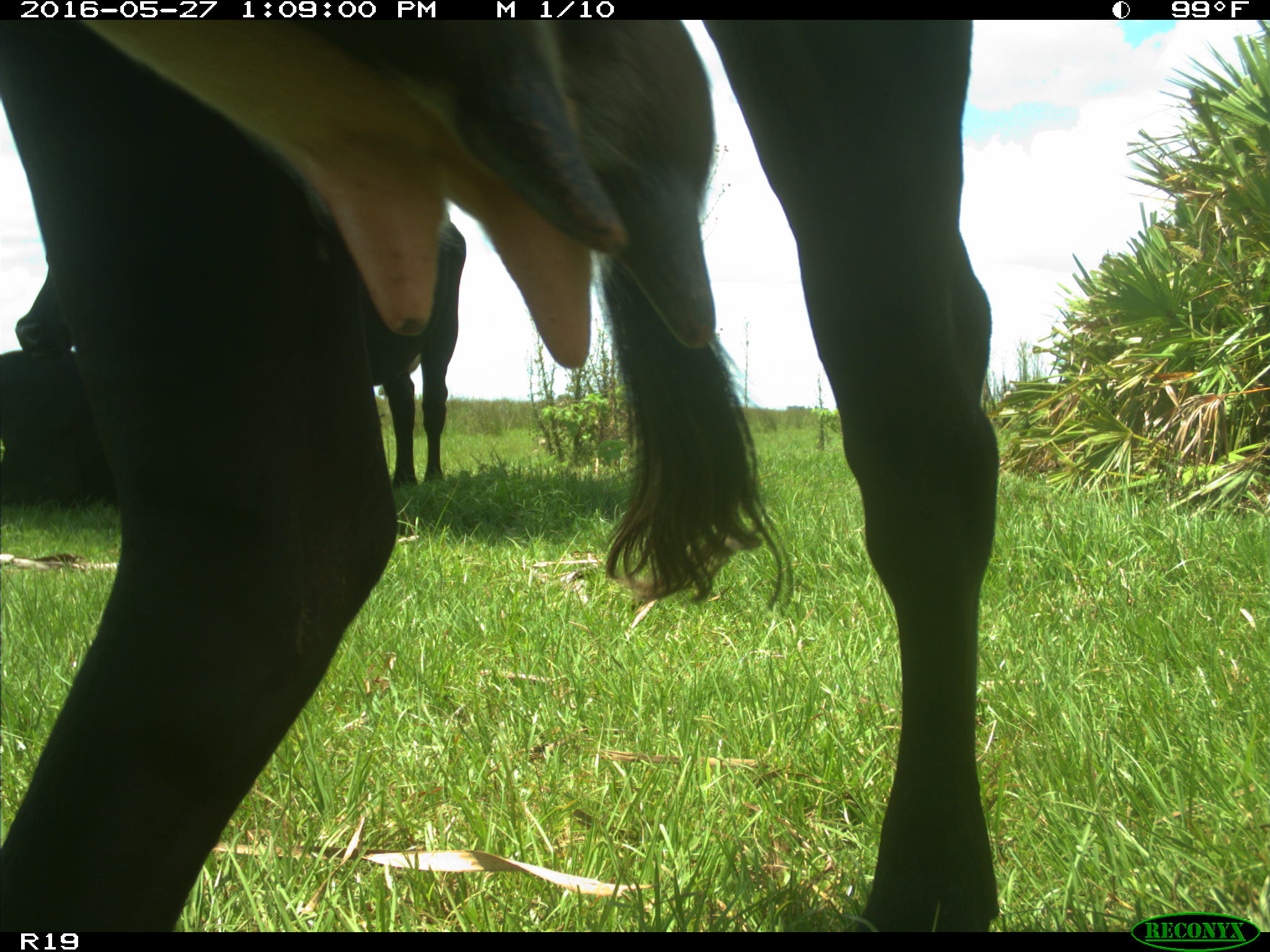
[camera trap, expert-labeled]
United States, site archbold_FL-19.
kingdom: Animalia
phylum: Chordata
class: Mammalia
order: Artiodactyla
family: Bovidae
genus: Bos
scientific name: Bos taurus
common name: domestic cow